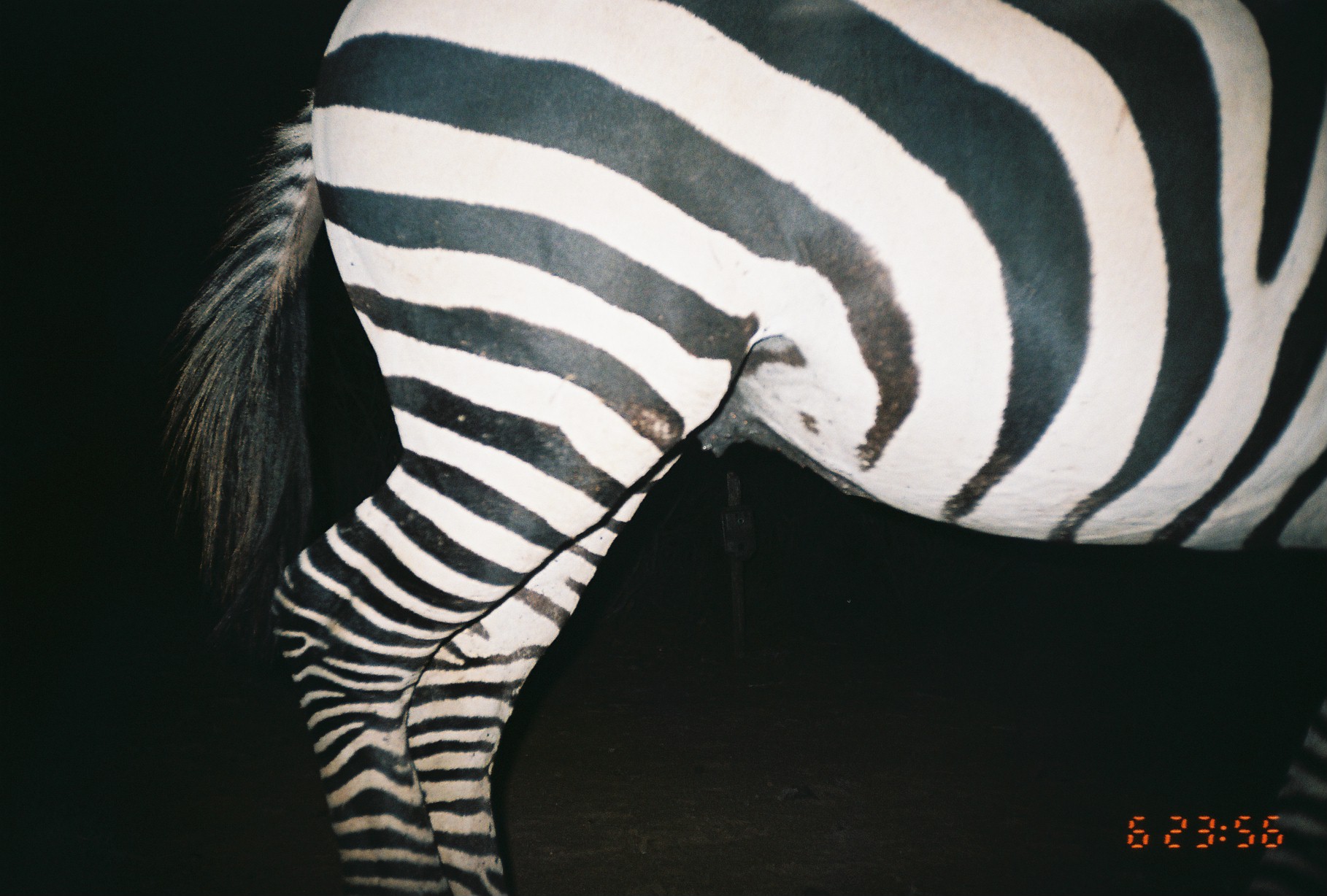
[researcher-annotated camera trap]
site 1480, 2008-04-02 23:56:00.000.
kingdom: Animalia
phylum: Chordata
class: Mammalia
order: Perissodactyla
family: Equidae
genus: Equus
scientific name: Equus quagga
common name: plains zebra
Equus quagga (plains zebra), count 1.